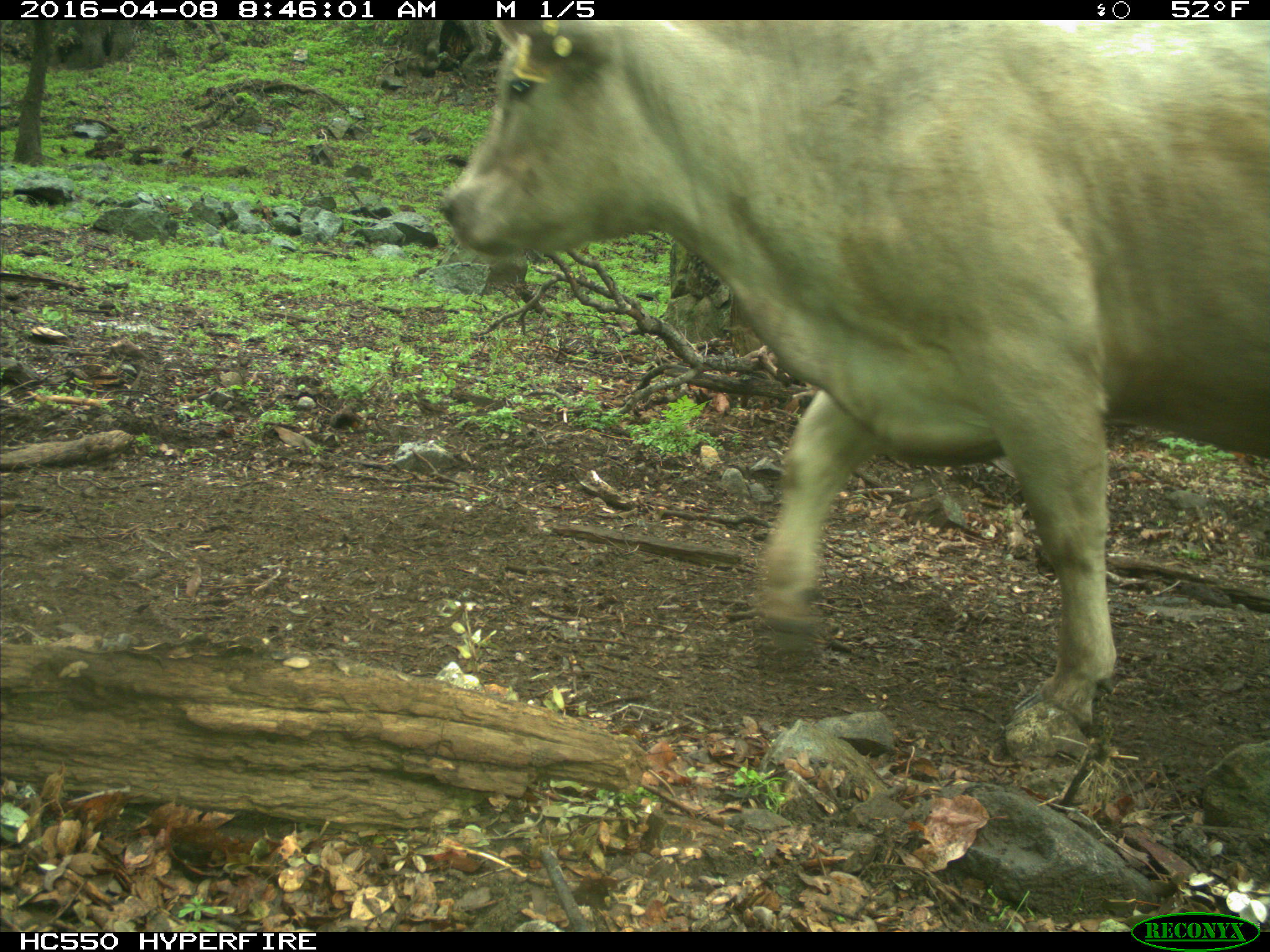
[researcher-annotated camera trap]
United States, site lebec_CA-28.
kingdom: Animalia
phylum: Chordata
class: Mammalia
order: Artiodactyla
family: Bovidae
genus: Bos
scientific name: Bos taurus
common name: domestic cow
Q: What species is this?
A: Bos taurus (domestic cow).